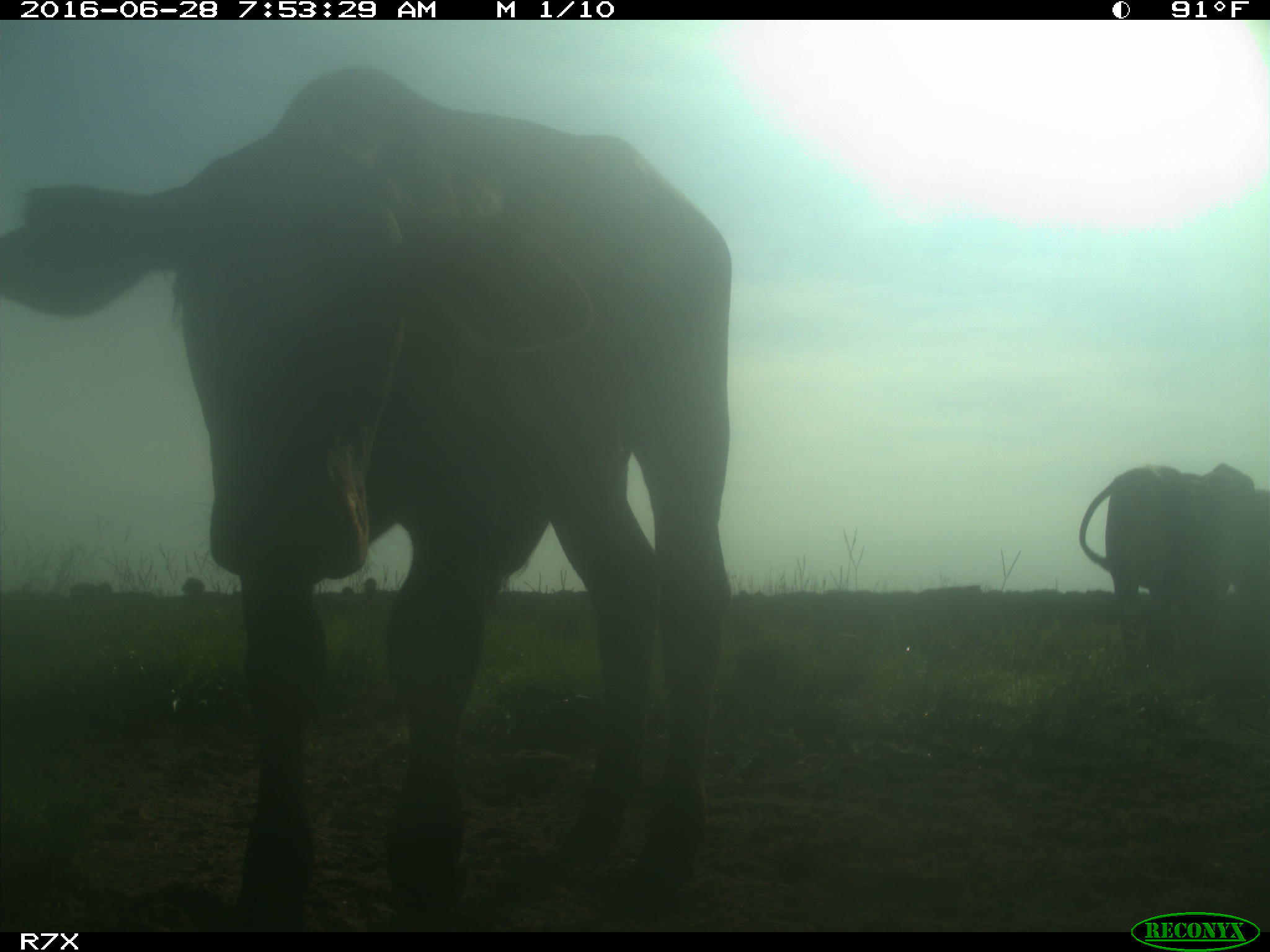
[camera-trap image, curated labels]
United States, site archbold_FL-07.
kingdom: Animalia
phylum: Chordata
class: Mammalia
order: Artiodactyla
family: Bovidae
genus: Bos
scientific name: Bos taurus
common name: domestic cow